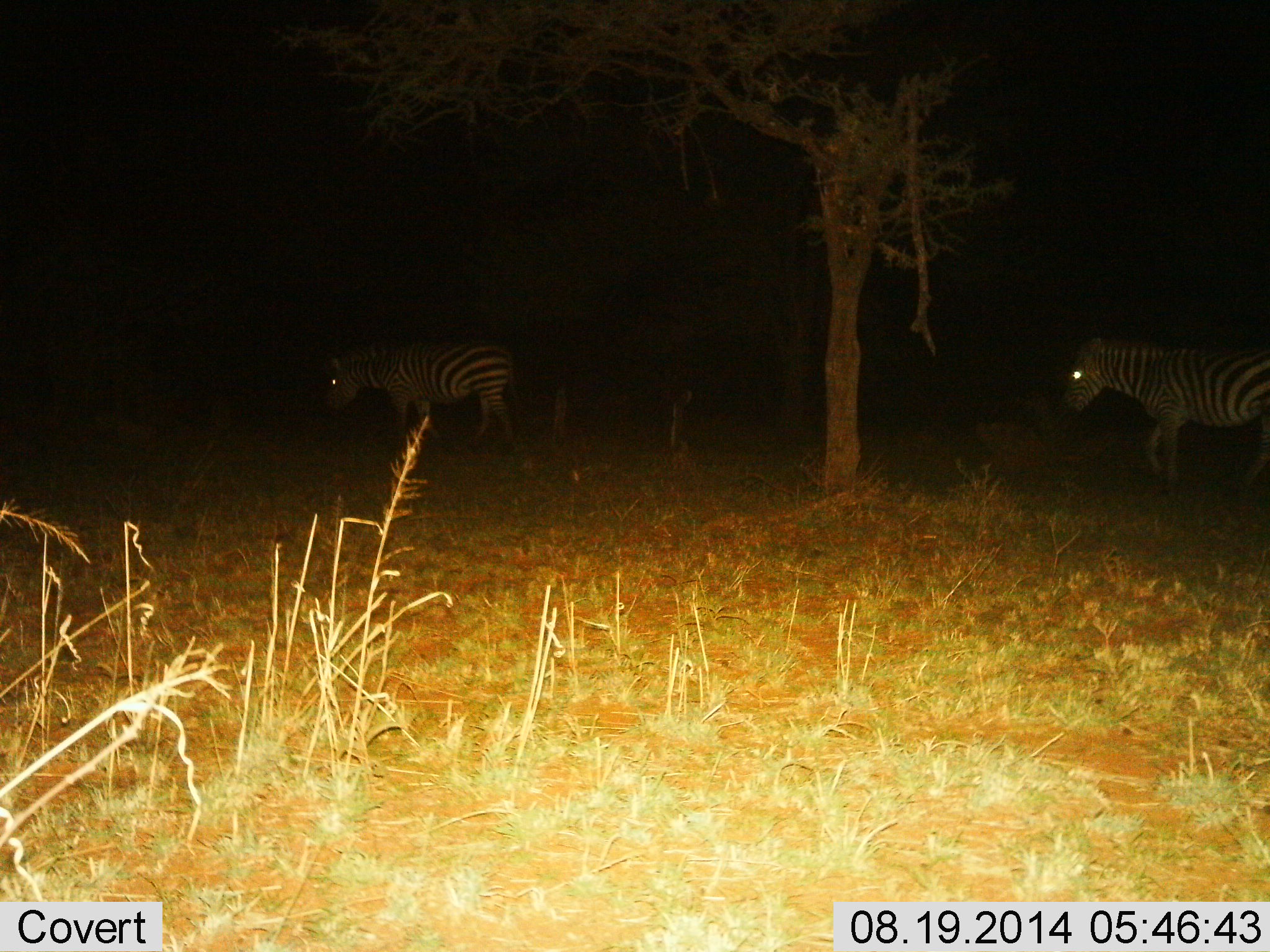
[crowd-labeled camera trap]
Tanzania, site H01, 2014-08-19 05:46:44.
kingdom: Animalia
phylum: Chordata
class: Mammalia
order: Perissodactyla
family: Equidae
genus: Equus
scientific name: Equus quagga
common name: plains zebra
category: zebra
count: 2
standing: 10%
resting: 0%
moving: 90%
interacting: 0%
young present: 0%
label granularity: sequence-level